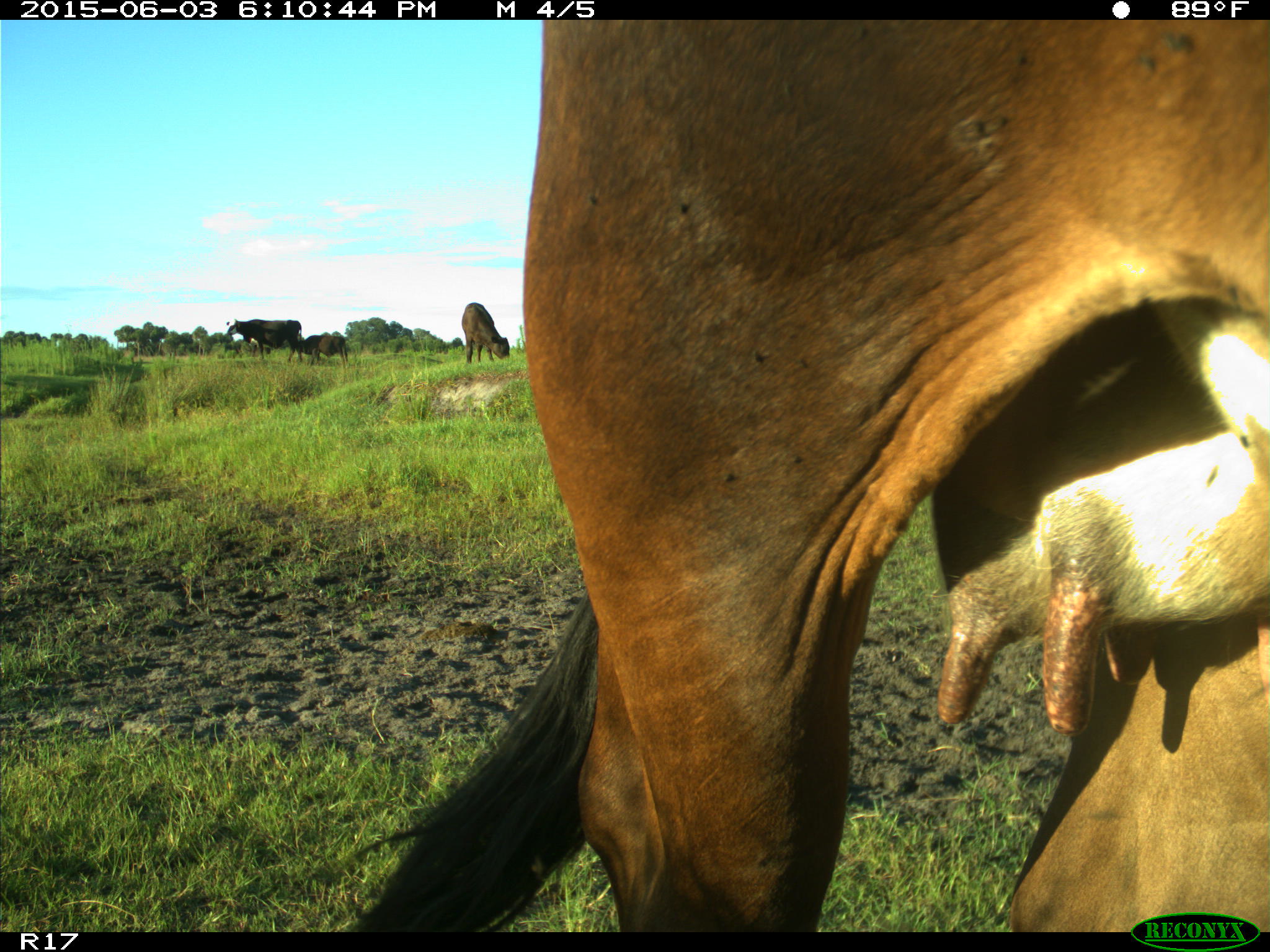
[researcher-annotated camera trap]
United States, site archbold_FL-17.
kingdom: Animalia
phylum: Chordata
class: Mammalia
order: Artiodactyla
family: Bovidae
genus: Bos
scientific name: Bos taurus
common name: domestic cow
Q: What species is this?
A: Bos taurus (domestic cow).